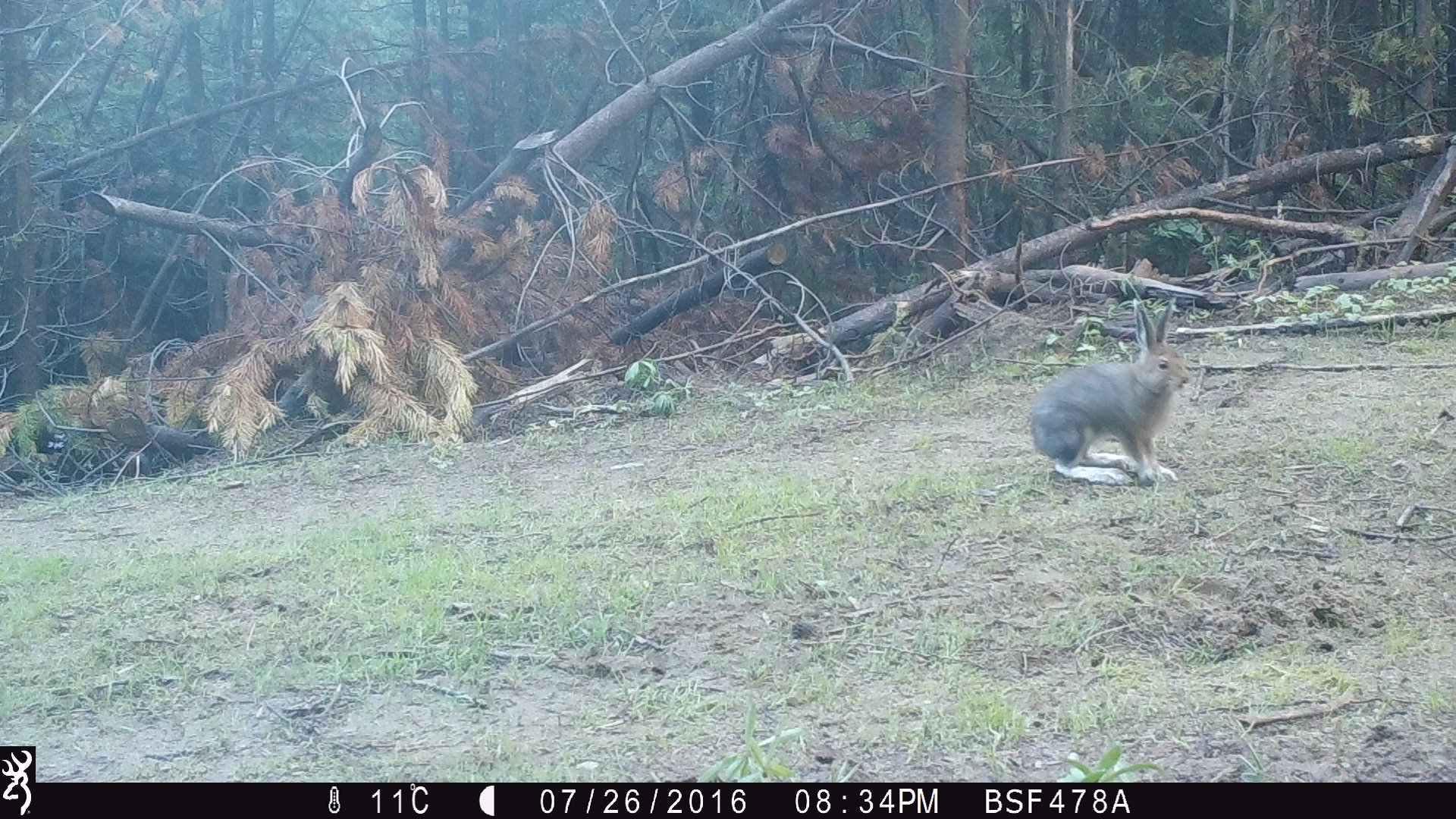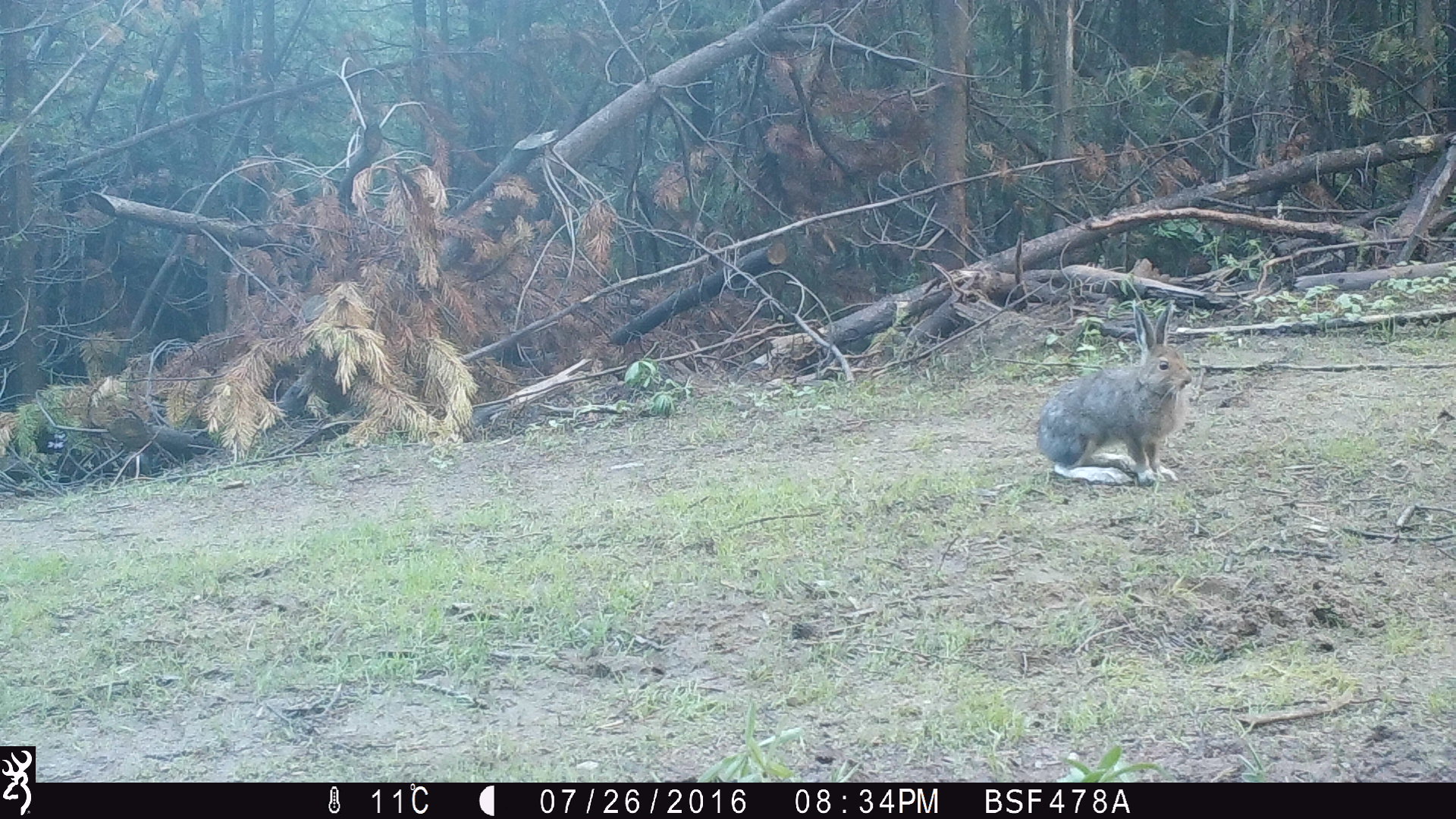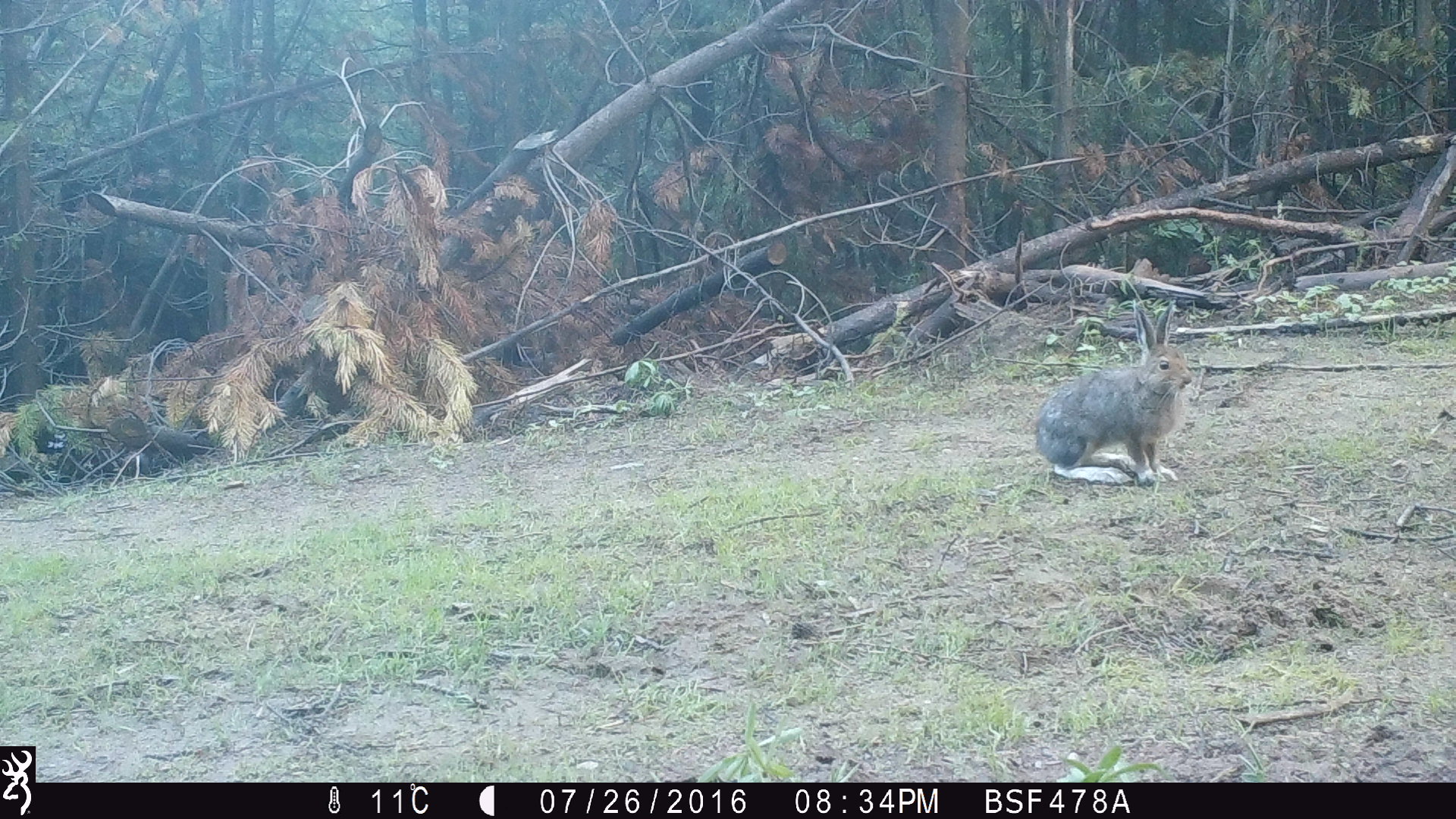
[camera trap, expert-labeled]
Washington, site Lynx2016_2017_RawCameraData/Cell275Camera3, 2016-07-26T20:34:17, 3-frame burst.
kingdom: Animalia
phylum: Chordata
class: Mammalia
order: Lagomorpha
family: Leporidae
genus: Lepus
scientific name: Lepus americanus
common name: snowshoe hare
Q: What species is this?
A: Lepus americanus (snowshoe hare).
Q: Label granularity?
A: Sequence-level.